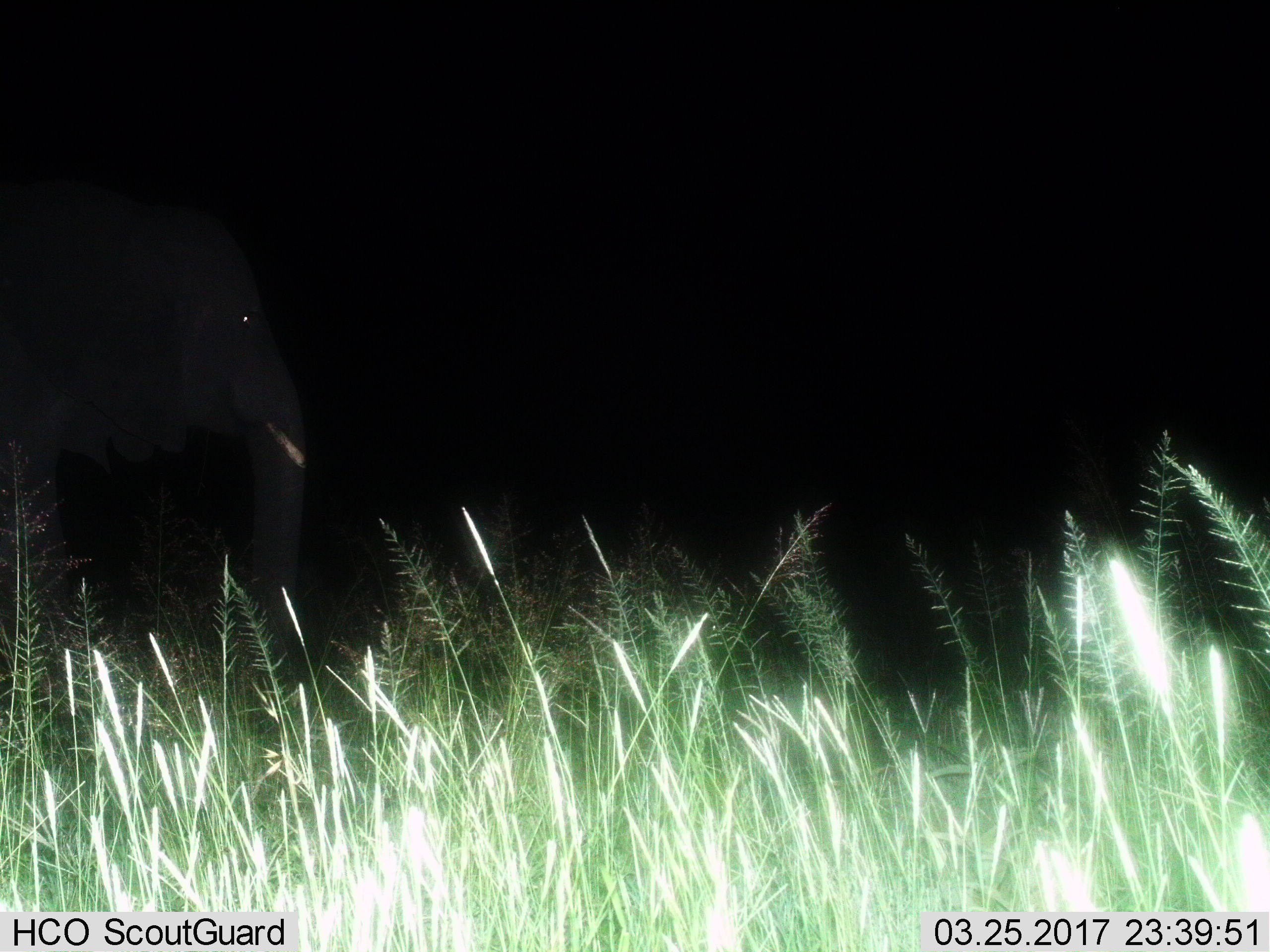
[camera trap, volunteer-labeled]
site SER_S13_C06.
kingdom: Animalia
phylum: Chordata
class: Mammalia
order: Proboscidea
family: Elephantidae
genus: Loxodonta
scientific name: Loxodonta africana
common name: african bush elephant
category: elephant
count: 1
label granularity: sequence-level